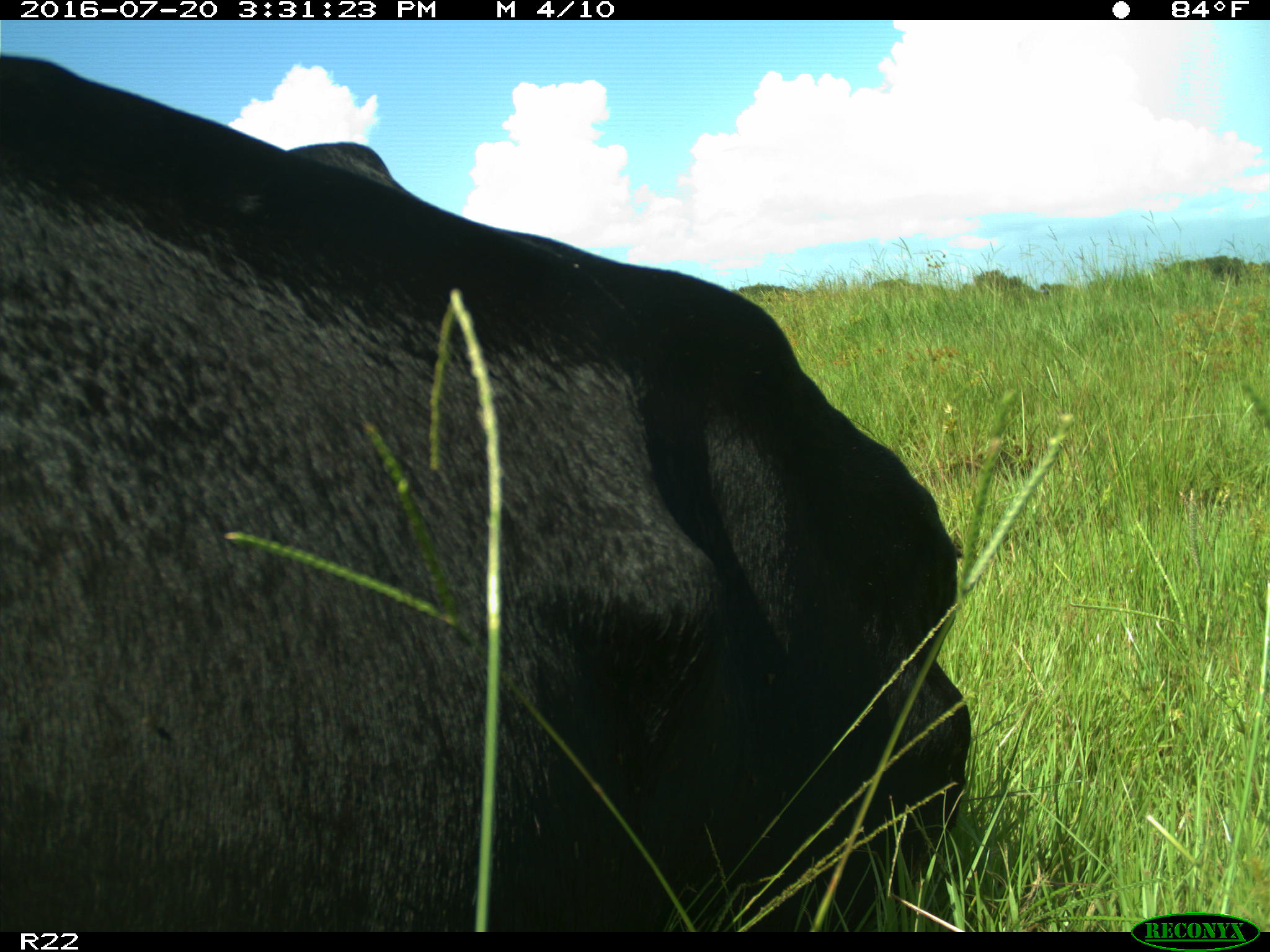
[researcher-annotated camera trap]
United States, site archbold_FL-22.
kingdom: Animalia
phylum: Chordata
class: Mammalia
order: Artiodactyla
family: Bovidae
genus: Bos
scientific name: Bos taurus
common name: domestic cow